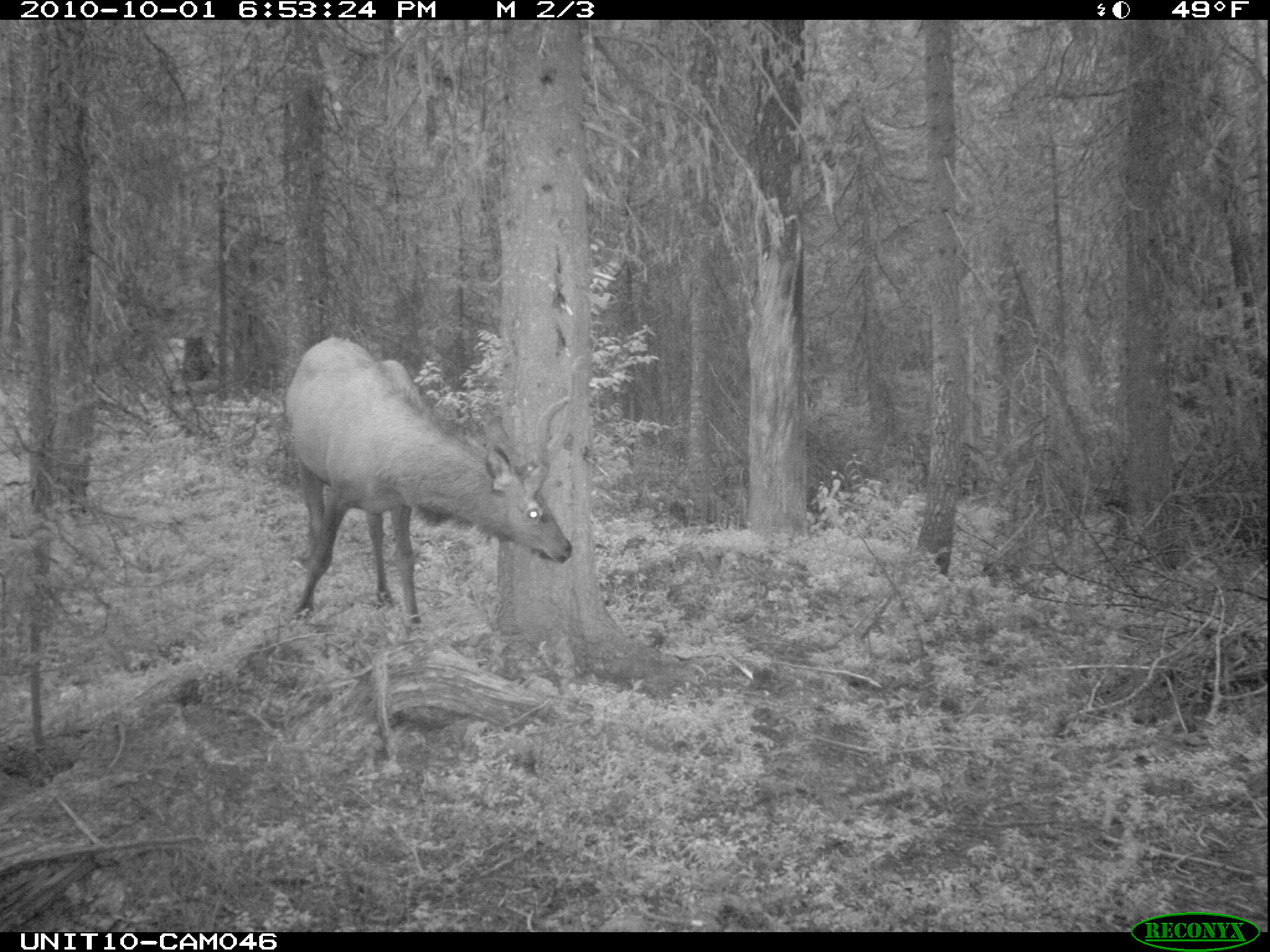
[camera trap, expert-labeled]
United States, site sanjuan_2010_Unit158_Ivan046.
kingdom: Animalia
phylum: Chordata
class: Mammalia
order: Artiodactyla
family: Cervidae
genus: Cervus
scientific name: Cervus elaphus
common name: red deer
Cervus elaphus (red deer).